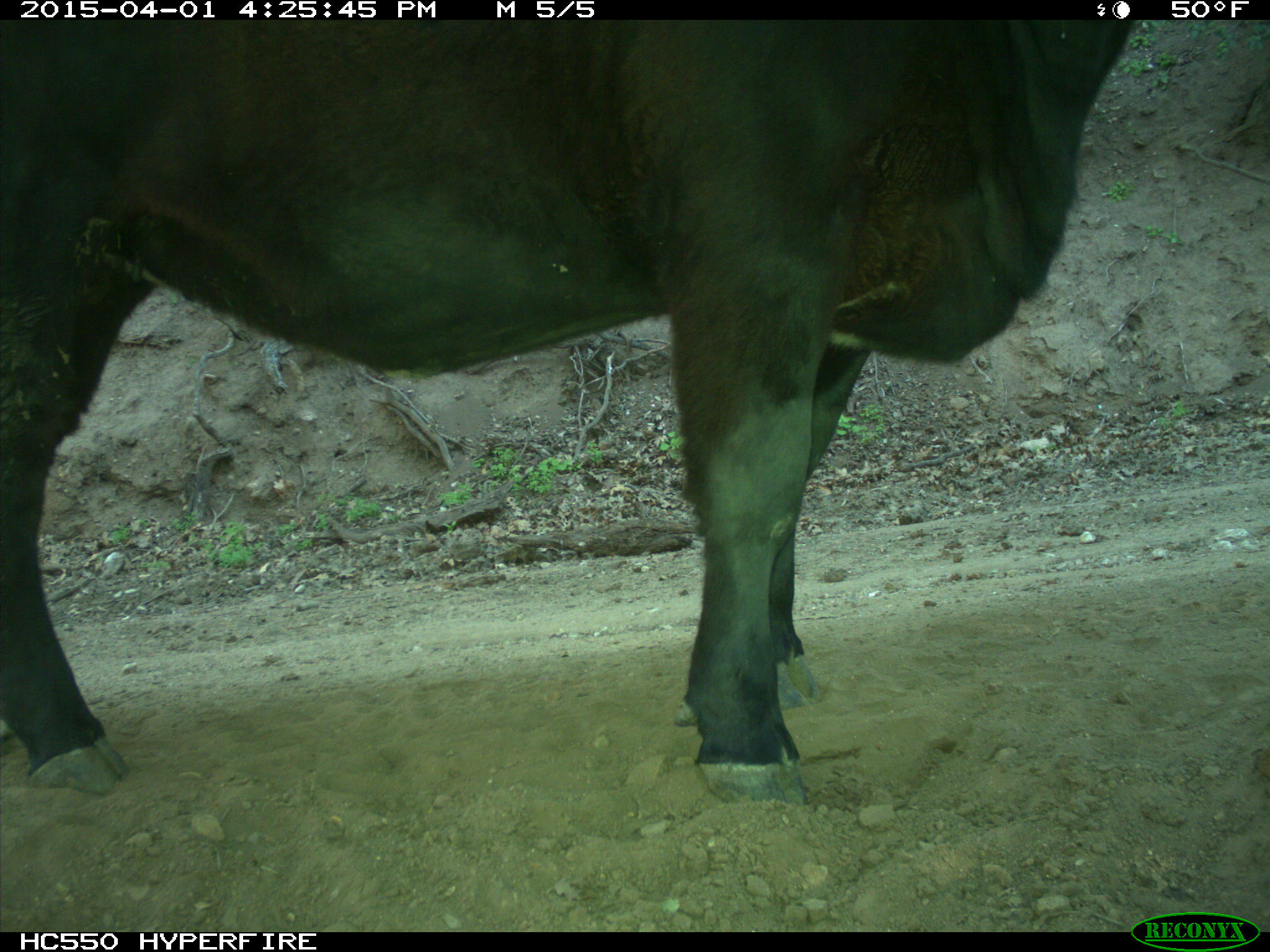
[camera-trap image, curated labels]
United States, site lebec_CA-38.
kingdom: Animalia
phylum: Chordata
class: Mammalia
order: Artiodactyla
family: Bovidae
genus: Bos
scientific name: Bos taurus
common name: domestic cow